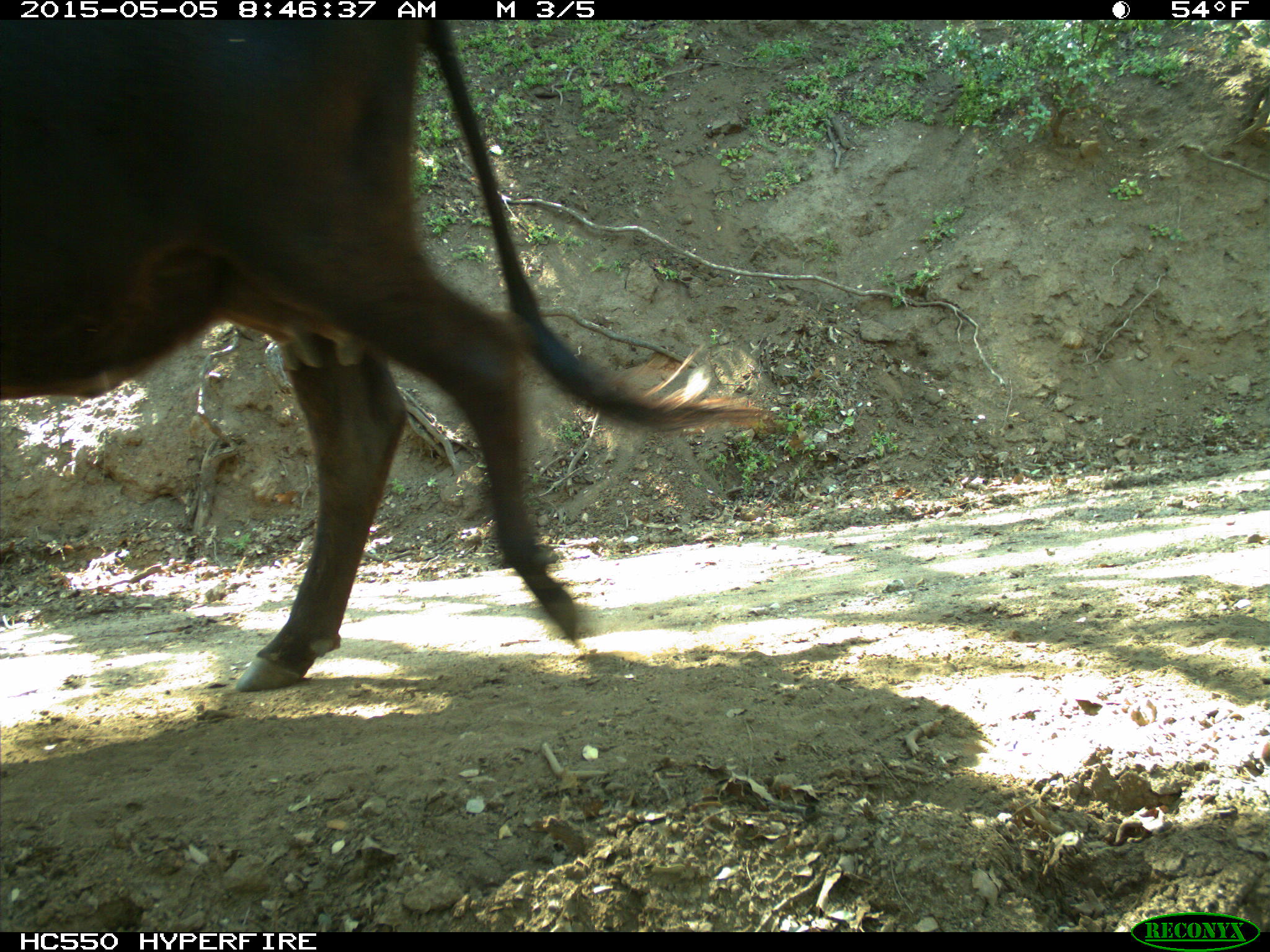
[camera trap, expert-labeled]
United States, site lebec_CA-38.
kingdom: Animalia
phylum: Chordata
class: Mammalia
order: Artiodactyla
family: Bovidae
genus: Bos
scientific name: Bos taurus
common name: domestic cow